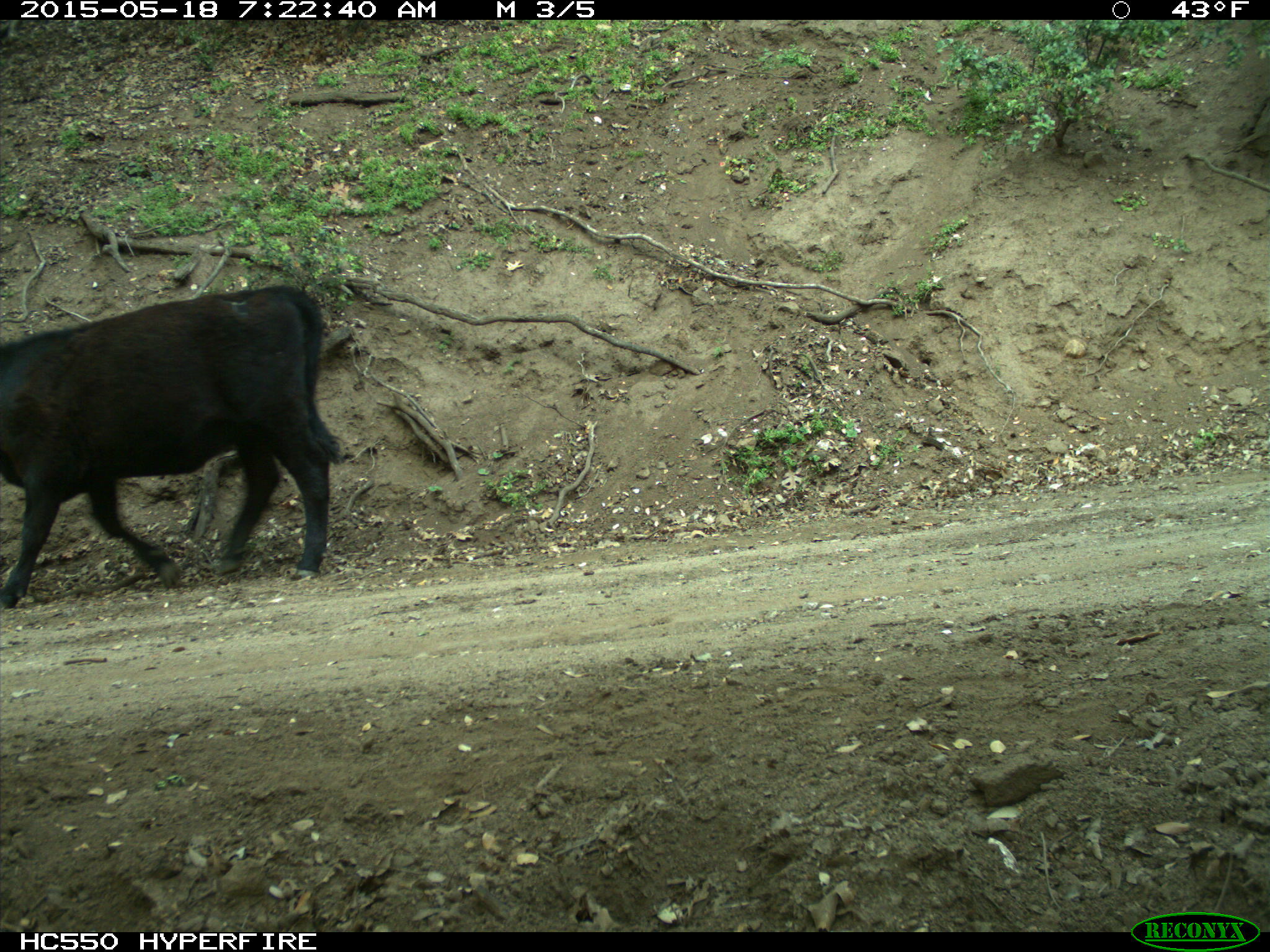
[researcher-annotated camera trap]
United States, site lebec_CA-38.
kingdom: Animalia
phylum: Chordata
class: Mammalia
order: Artiodactyla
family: Bovidae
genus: Bos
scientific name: Bos taurus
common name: domestic cow